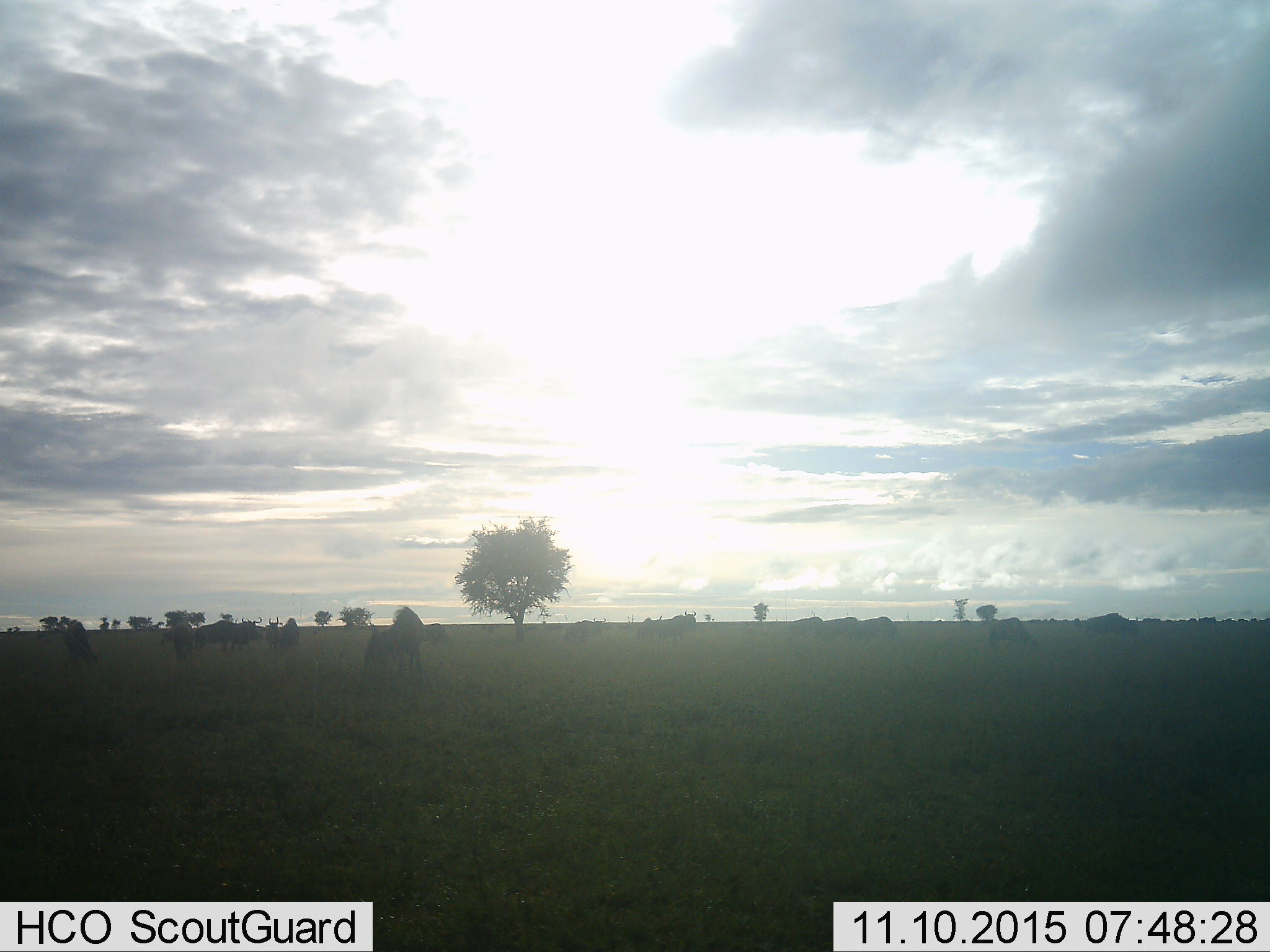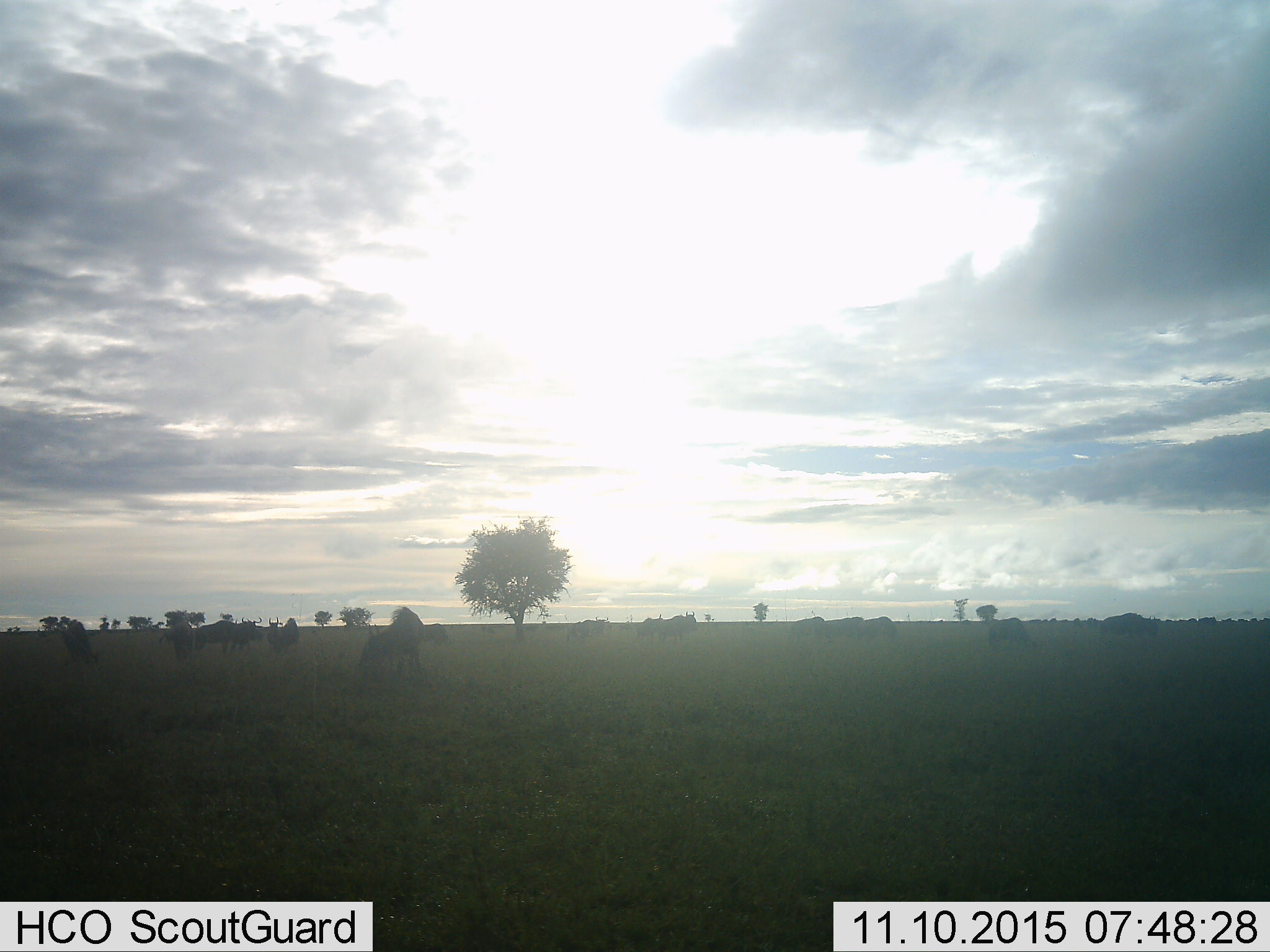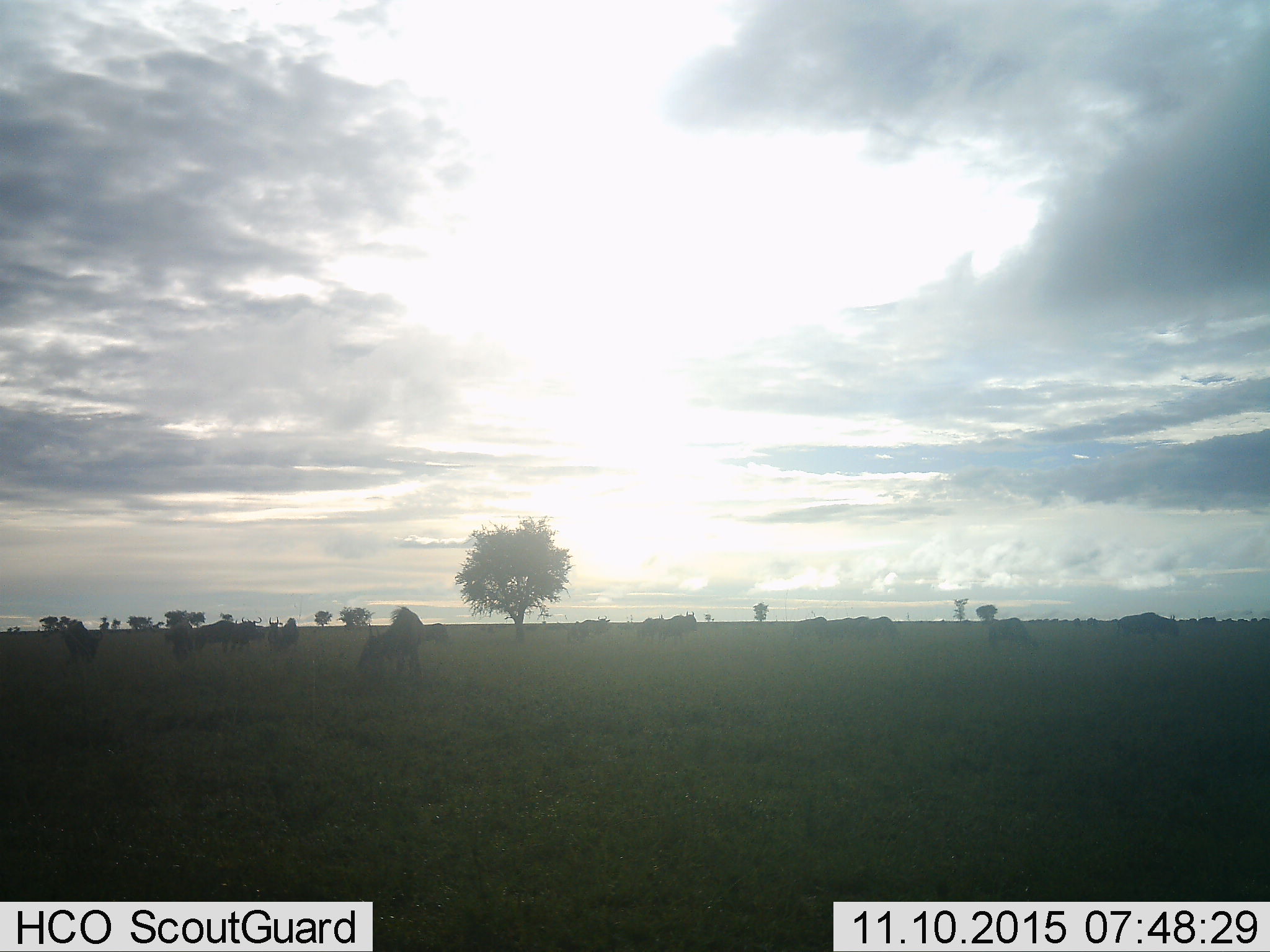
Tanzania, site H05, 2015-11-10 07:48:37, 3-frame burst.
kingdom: Animalia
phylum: Chordata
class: Mammalia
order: Artiodactyla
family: Bovidae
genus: Connochaetes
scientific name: Connochaetes taurinus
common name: blue wildebeest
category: wildebeest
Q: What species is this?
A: Wildebeest (blue wildebeest) (Connochaetes taurinus).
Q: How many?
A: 11-50.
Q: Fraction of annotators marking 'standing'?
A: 67%.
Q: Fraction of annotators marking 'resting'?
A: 0%.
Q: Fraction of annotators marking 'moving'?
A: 33%.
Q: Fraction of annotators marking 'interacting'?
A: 17%.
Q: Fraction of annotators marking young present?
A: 0%.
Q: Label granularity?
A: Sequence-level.